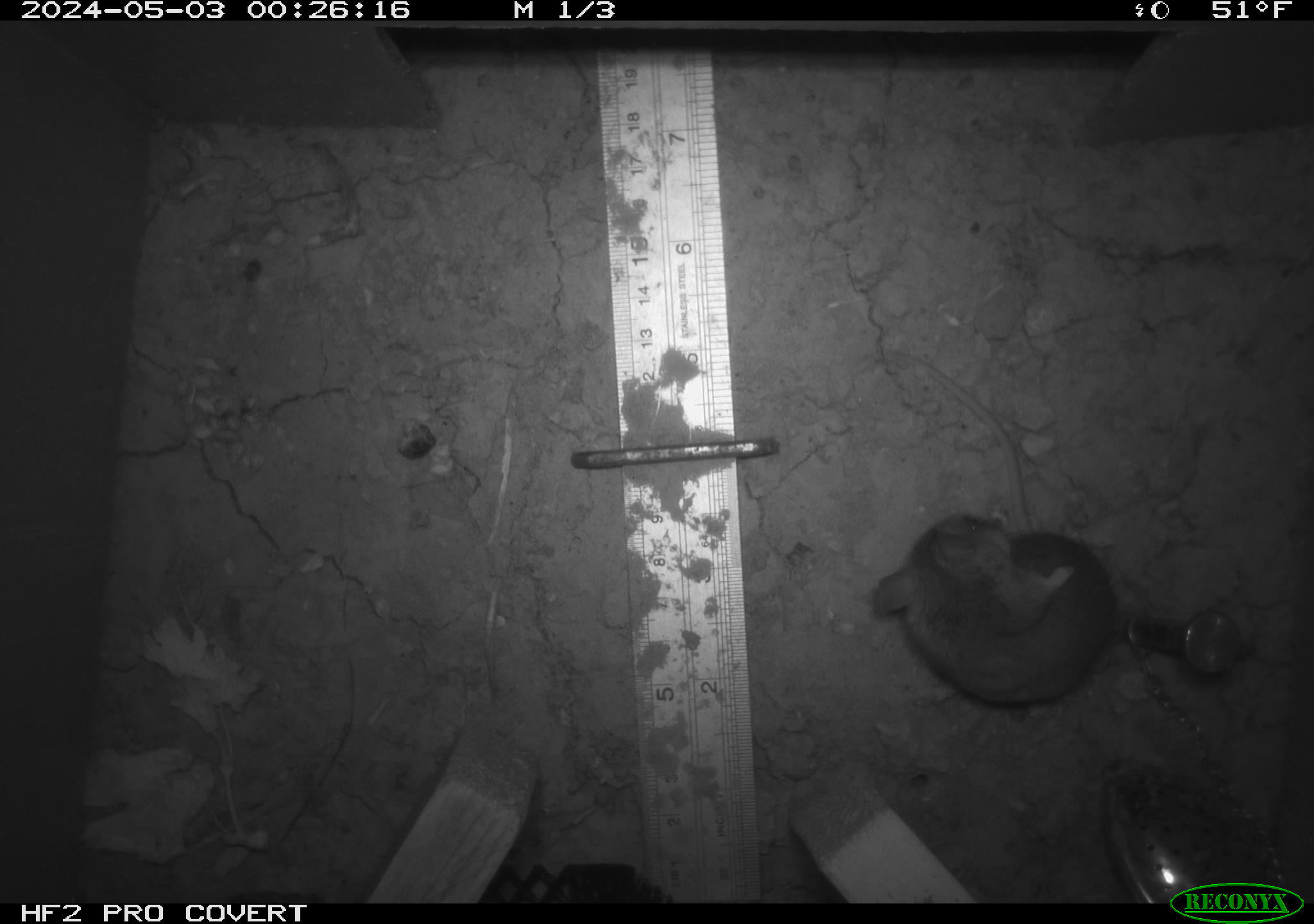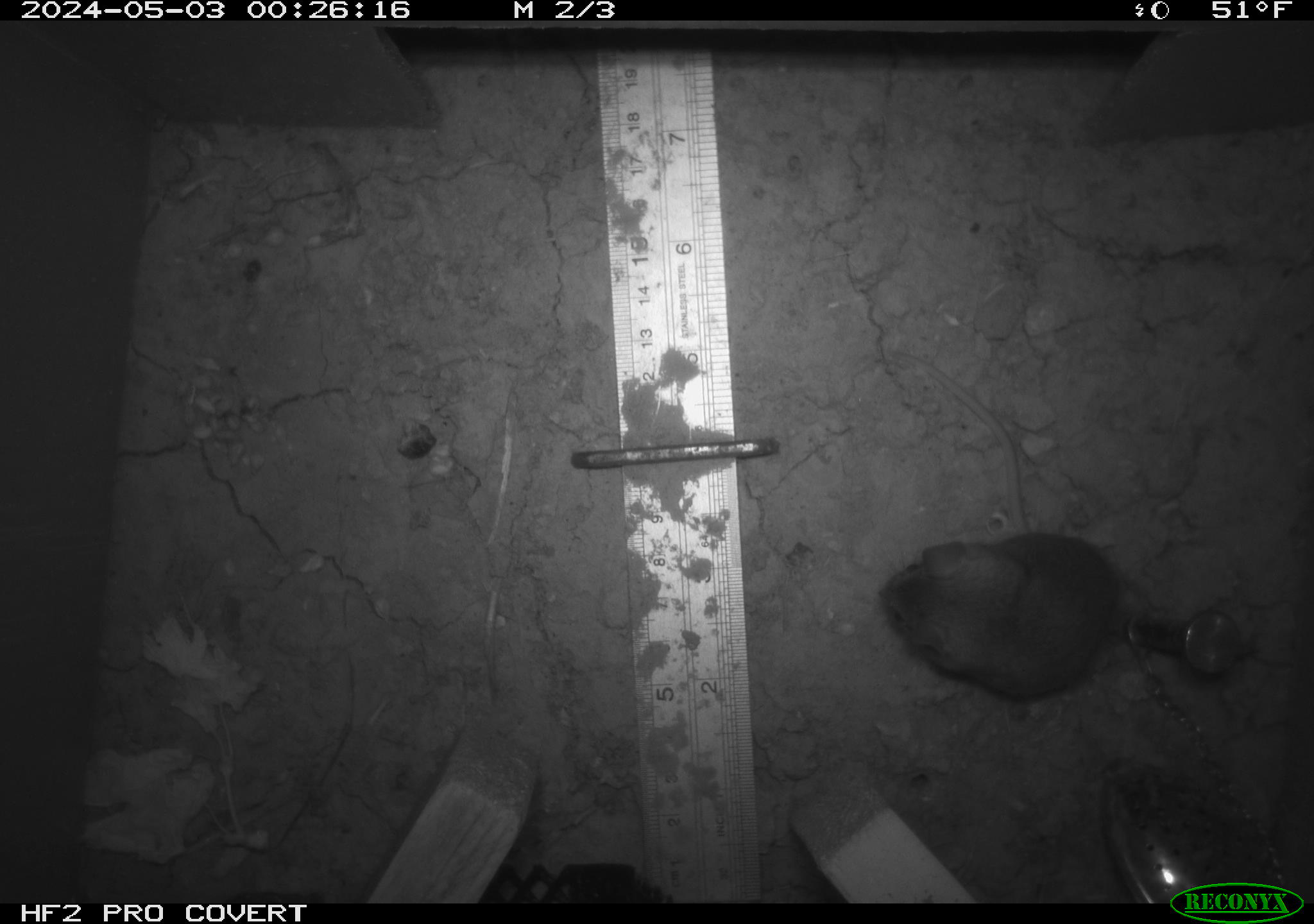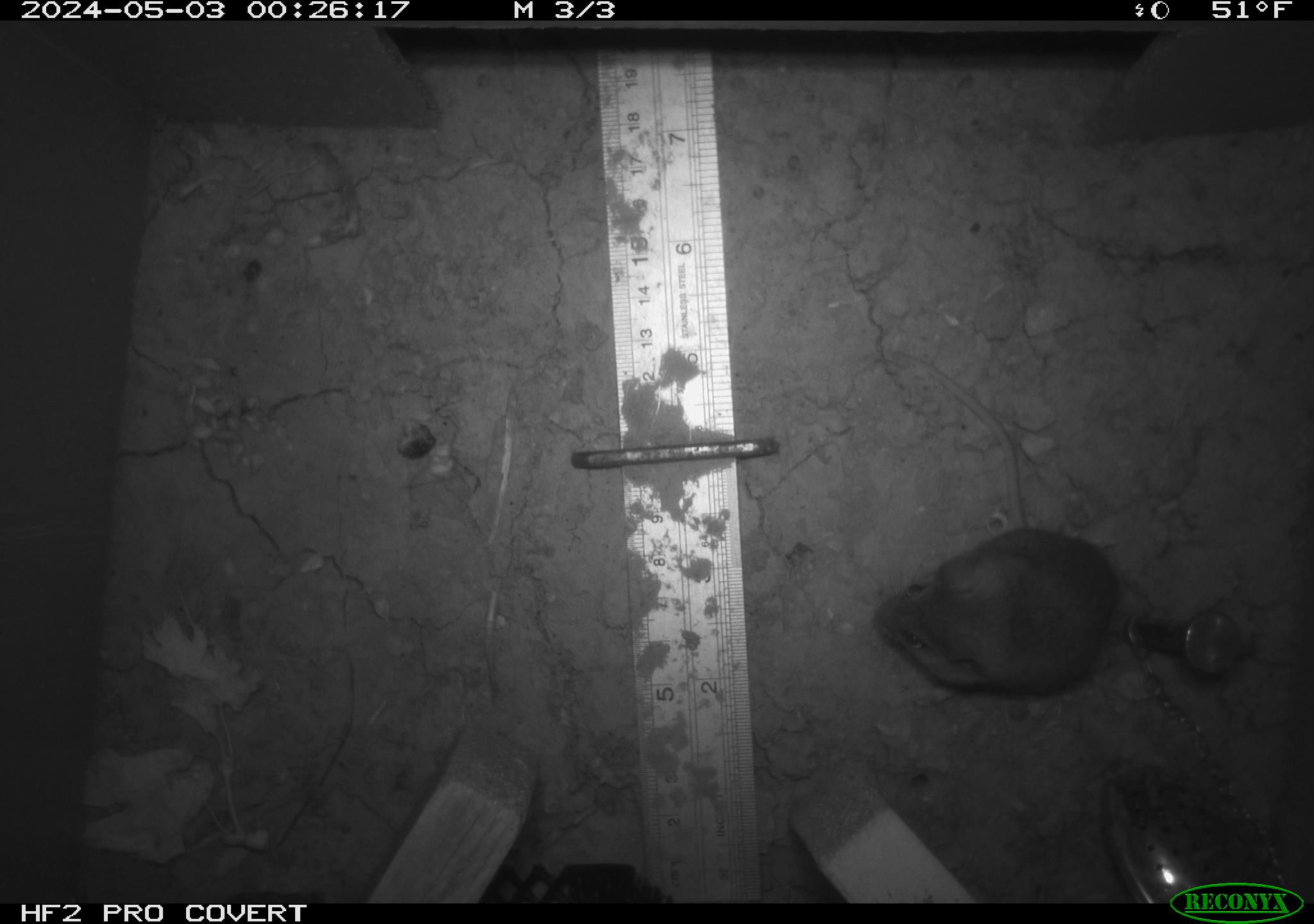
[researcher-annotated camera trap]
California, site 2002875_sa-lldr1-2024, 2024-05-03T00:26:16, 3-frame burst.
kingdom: Animalia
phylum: Chordata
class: Mammalia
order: Rodentia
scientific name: Rodentia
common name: mouse species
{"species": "mouse species (Rodentia)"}